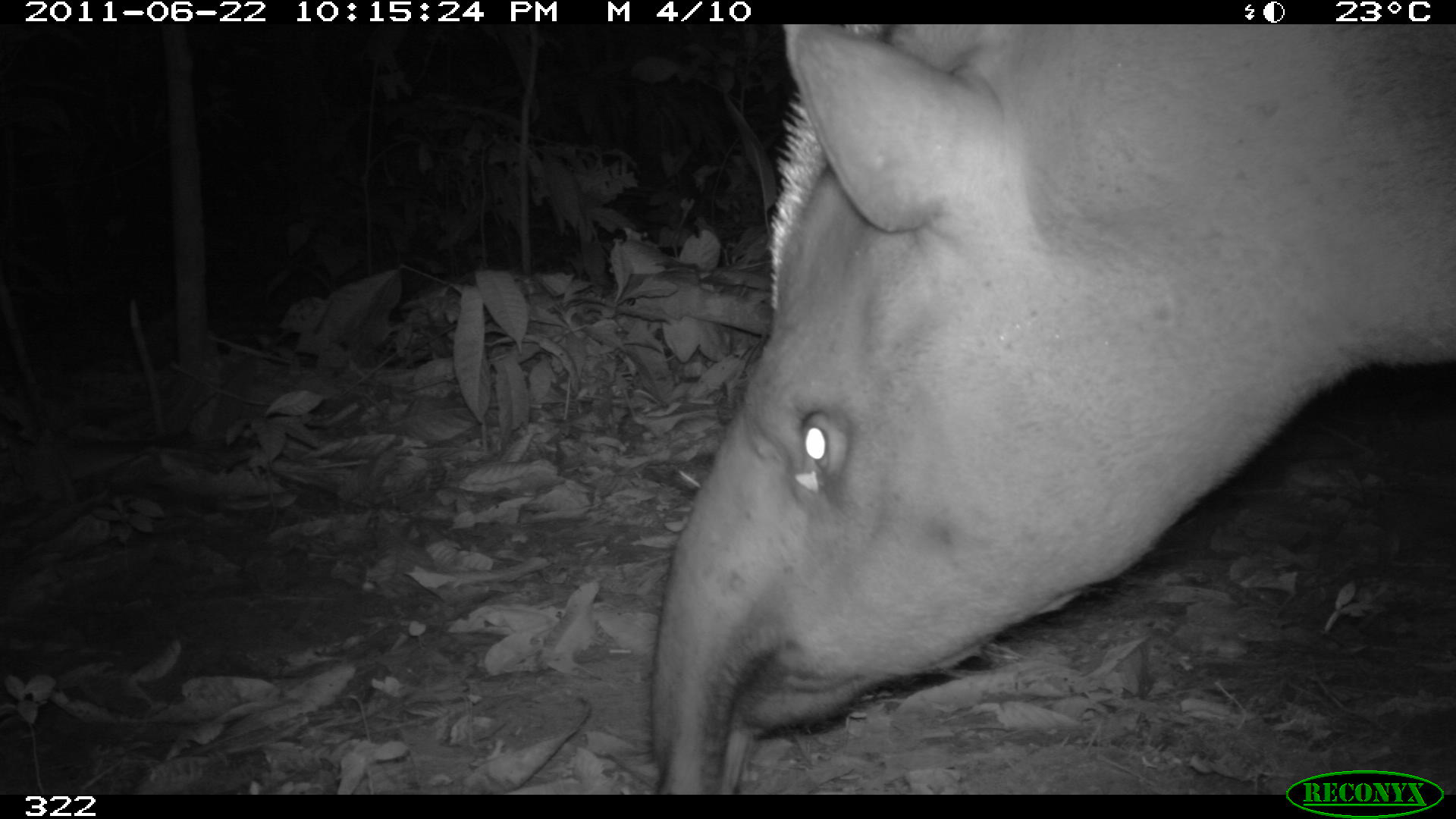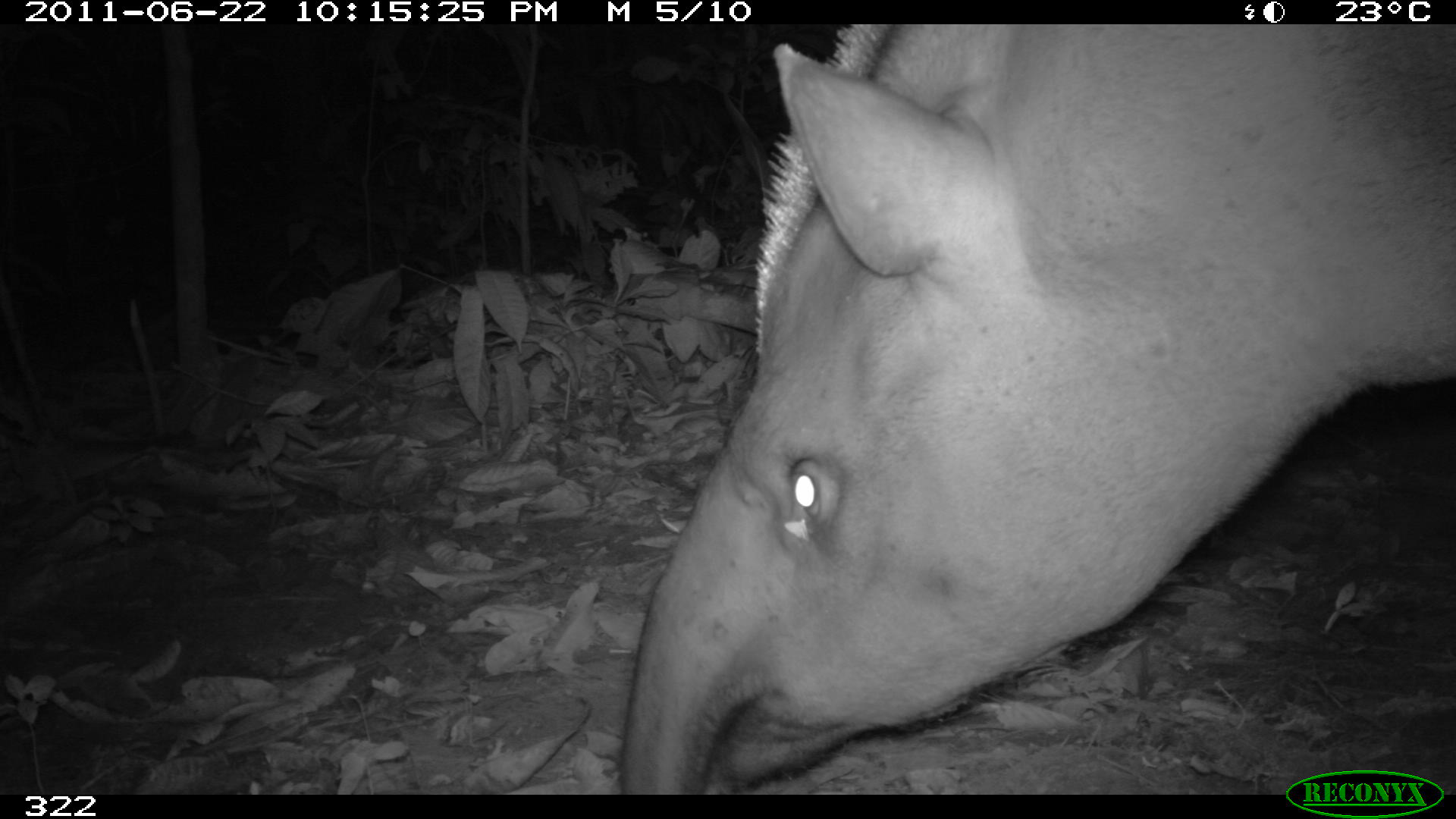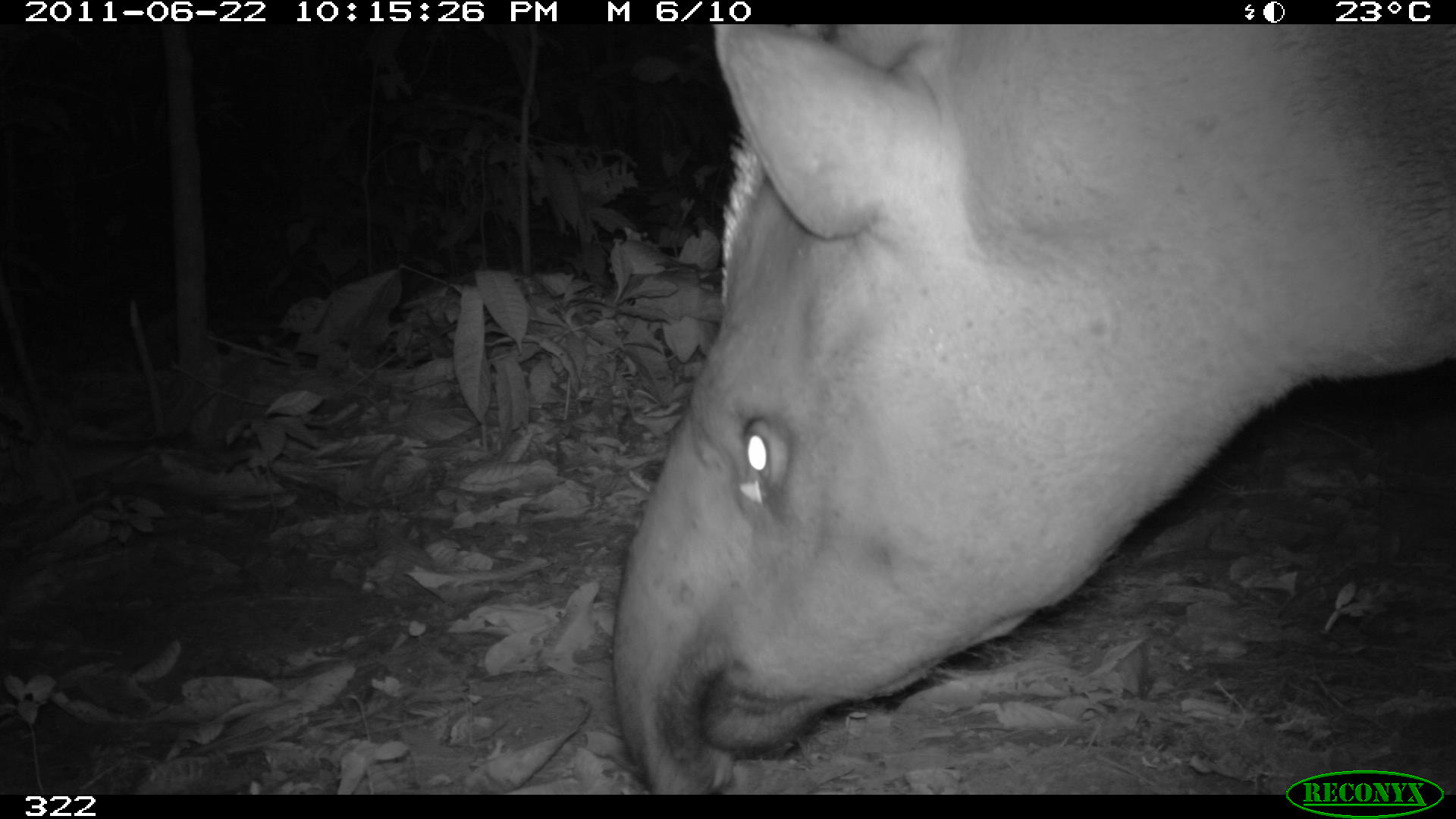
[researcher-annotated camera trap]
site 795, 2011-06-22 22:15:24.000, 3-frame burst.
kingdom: Animalia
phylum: Chordata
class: Mammalia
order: Perissodactyla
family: Tapiridae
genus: Tapirus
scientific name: Tapirus terrestris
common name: south american tapir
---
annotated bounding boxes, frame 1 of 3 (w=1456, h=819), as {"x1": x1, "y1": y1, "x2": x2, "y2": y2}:
tapirus terrestris: {"x1": 646, "y1": 23, "x2": 1456, "y2": 794}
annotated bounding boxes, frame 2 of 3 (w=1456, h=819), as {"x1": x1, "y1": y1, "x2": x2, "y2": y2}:
tapirus terrestris: {"x1": 619, "y1": 23, "x2": 1456, "y2": 794}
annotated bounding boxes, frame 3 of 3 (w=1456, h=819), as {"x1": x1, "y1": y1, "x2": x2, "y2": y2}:
tapirus terrestris: {"x1": 611, "y1": 21, "x2": 1456, "y2": 794}